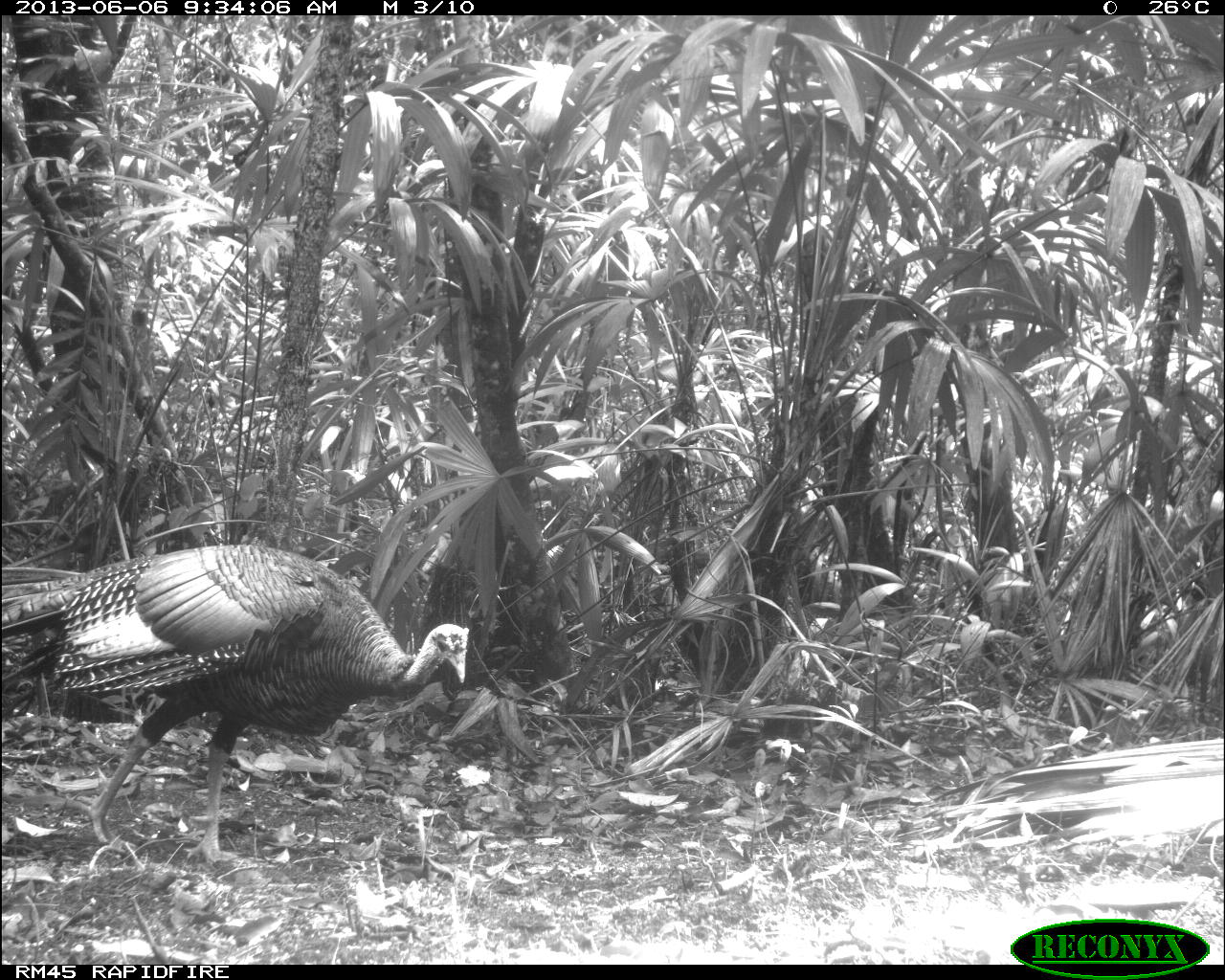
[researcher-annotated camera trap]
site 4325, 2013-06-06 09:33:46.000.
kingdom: Animalia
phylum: Chordata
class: Aves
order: Galliformes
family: Phasianidae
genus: Meleagris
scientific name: Meleagris ocellata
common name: ocellated turkey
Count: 1.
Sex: male.